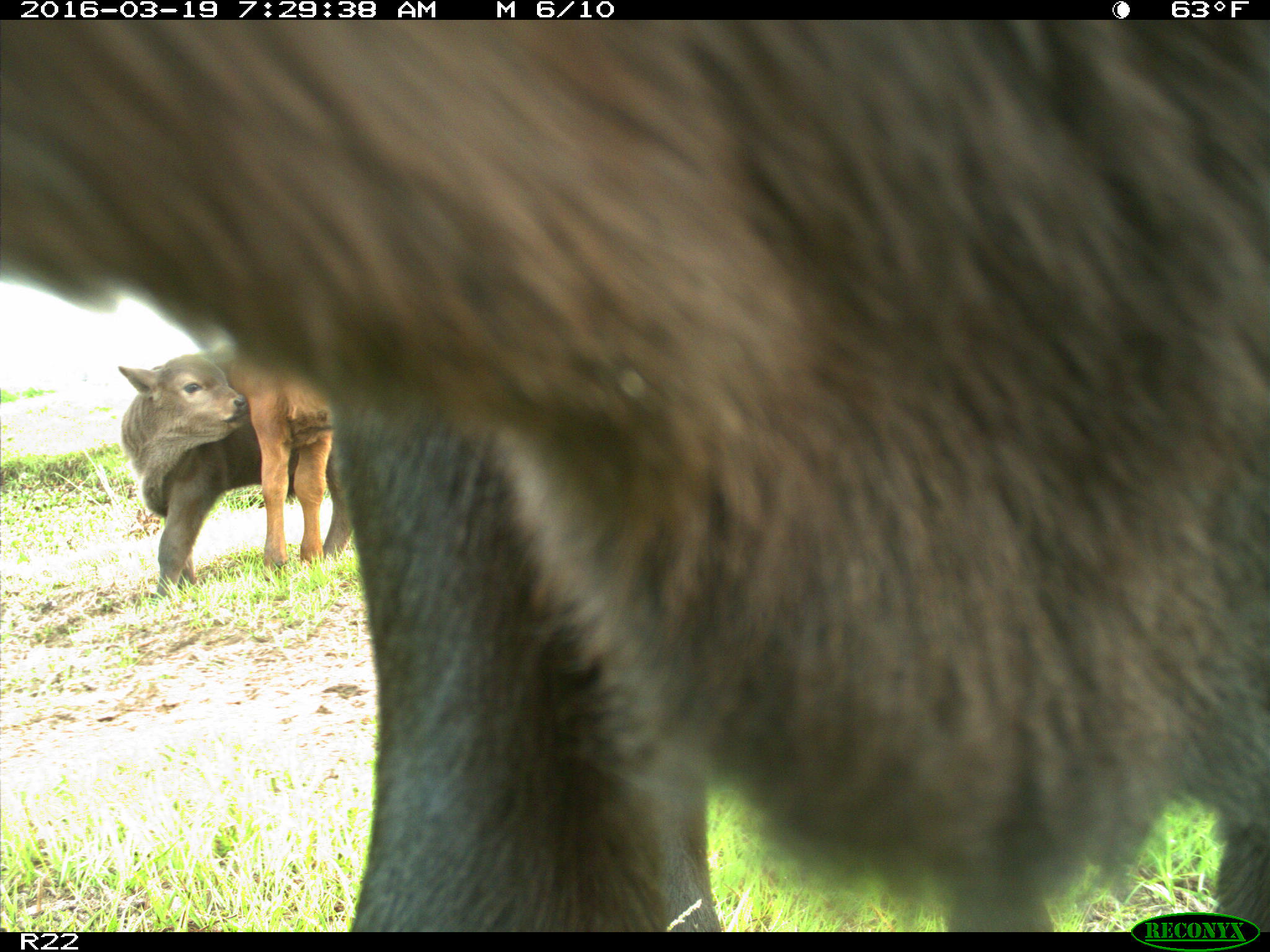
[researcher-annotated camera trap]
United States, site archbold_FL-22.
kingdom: Animalia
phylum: Chordata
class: Mammalia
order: Artiodactyla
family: Bovidae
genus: Bos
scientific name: Bos taurus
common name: domestic cow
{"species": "Bos taurus (domestic cow)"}